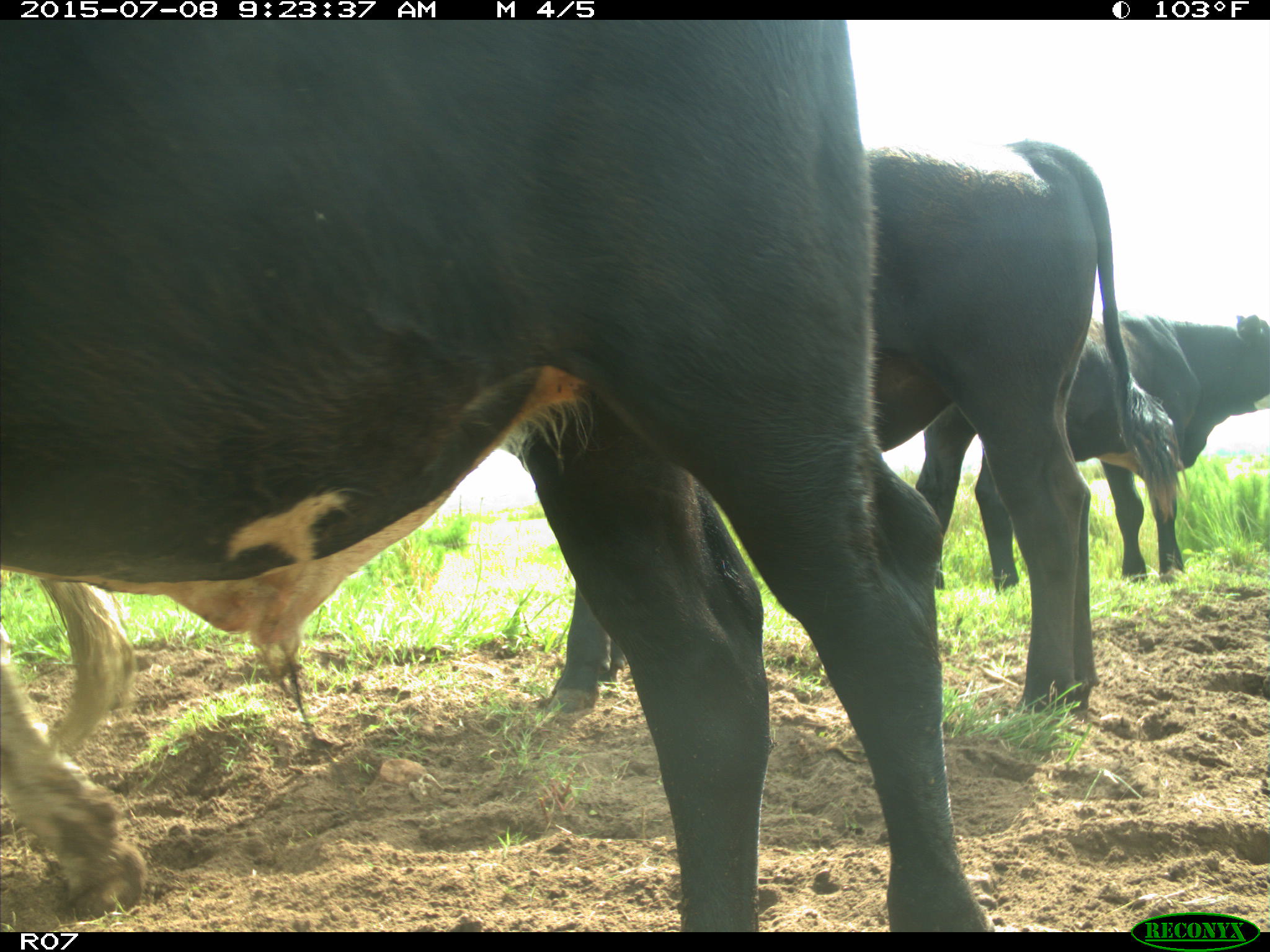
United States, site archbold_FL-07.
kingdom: Animalia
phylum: Chordata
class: Mammalia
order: Artiodactyla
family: Bovidae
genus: Bos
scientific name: Bos taurus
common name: domestic cow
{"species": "Bos taurus (domestic cow)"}